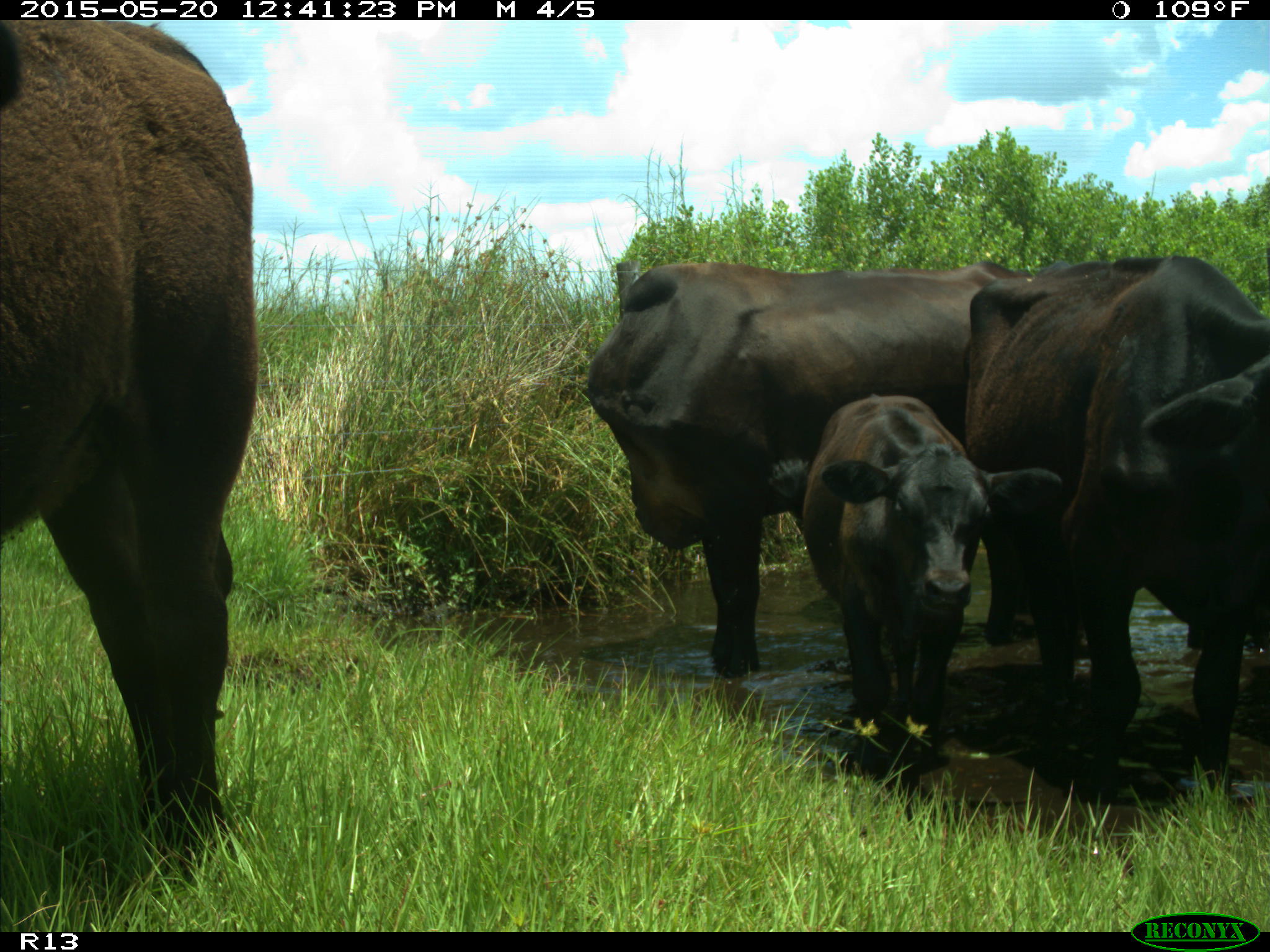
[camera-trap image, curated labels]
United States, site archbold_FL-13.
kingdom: Animalia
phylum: Chordata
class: Mammalia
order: Artiodactyla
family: Bovidae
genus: Bos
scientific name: Bos taurus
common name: domestic cow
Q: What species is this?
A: Bos taurus (domestic cow).